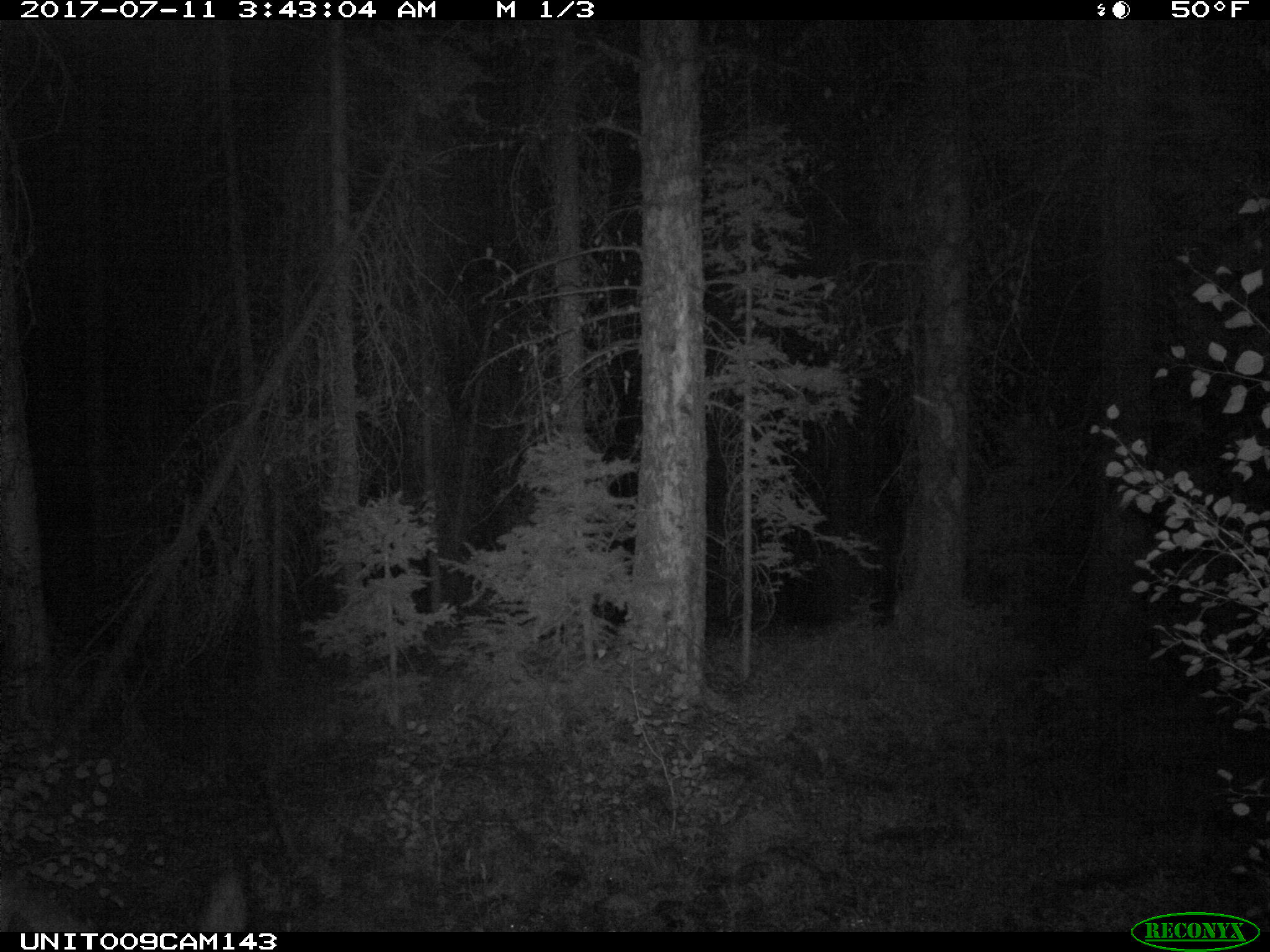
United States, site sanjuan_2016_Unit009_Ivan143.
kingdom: Animalia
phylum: Chordata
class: Mammalia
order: Artiodactyla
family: Bovidae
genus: Bos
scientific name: Bos taurus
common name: domestic cow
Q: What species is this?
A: Bos taurus (domestic cow).